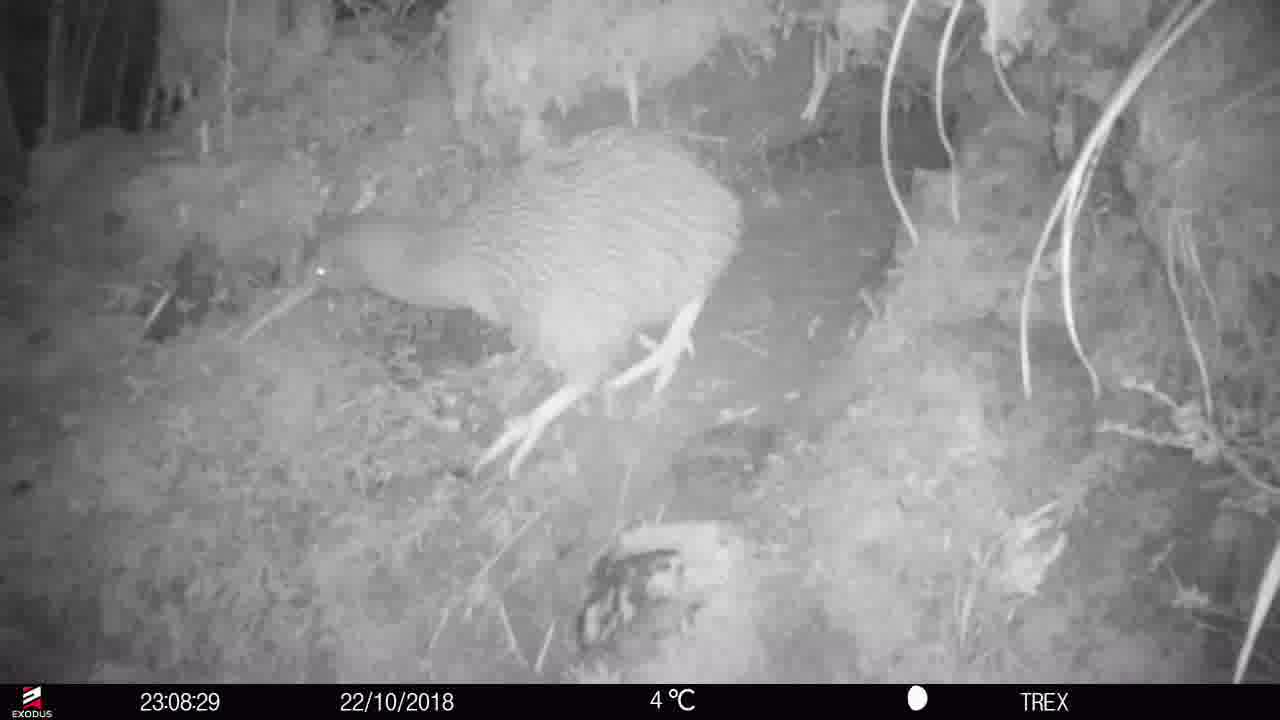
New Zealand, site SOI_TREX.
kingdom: Animalia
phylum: Chordata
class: Aves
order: Apterygiformes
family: Apterygidae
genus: Apteryx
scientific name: Apteryx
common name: kiwi